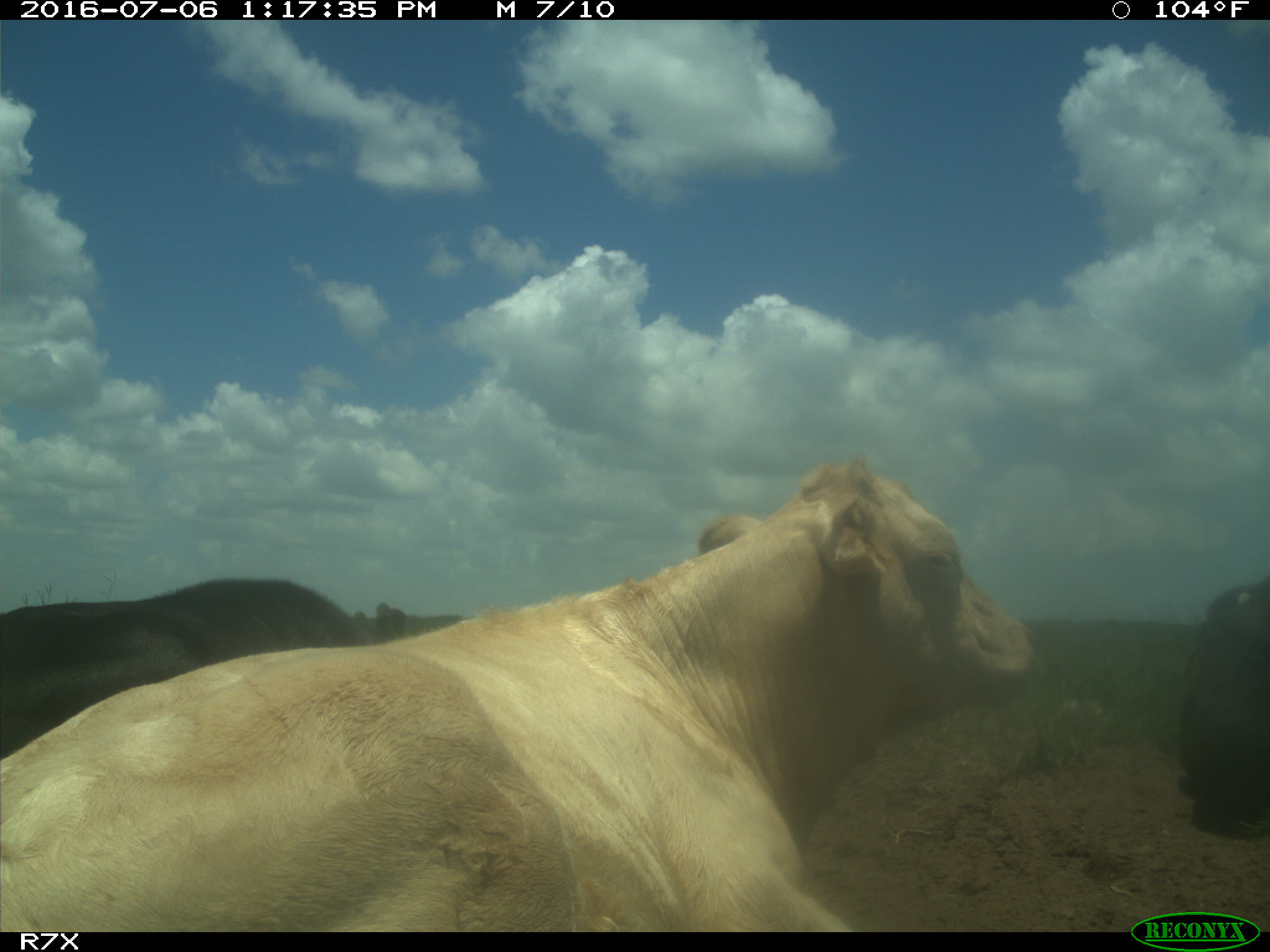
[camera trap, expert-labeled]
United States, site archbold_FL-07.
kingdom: Animalia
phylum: Chordata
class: Mammalia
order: Artiodactyla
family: Bovidae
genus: Bos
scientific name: Bos taurus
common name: domestic cow